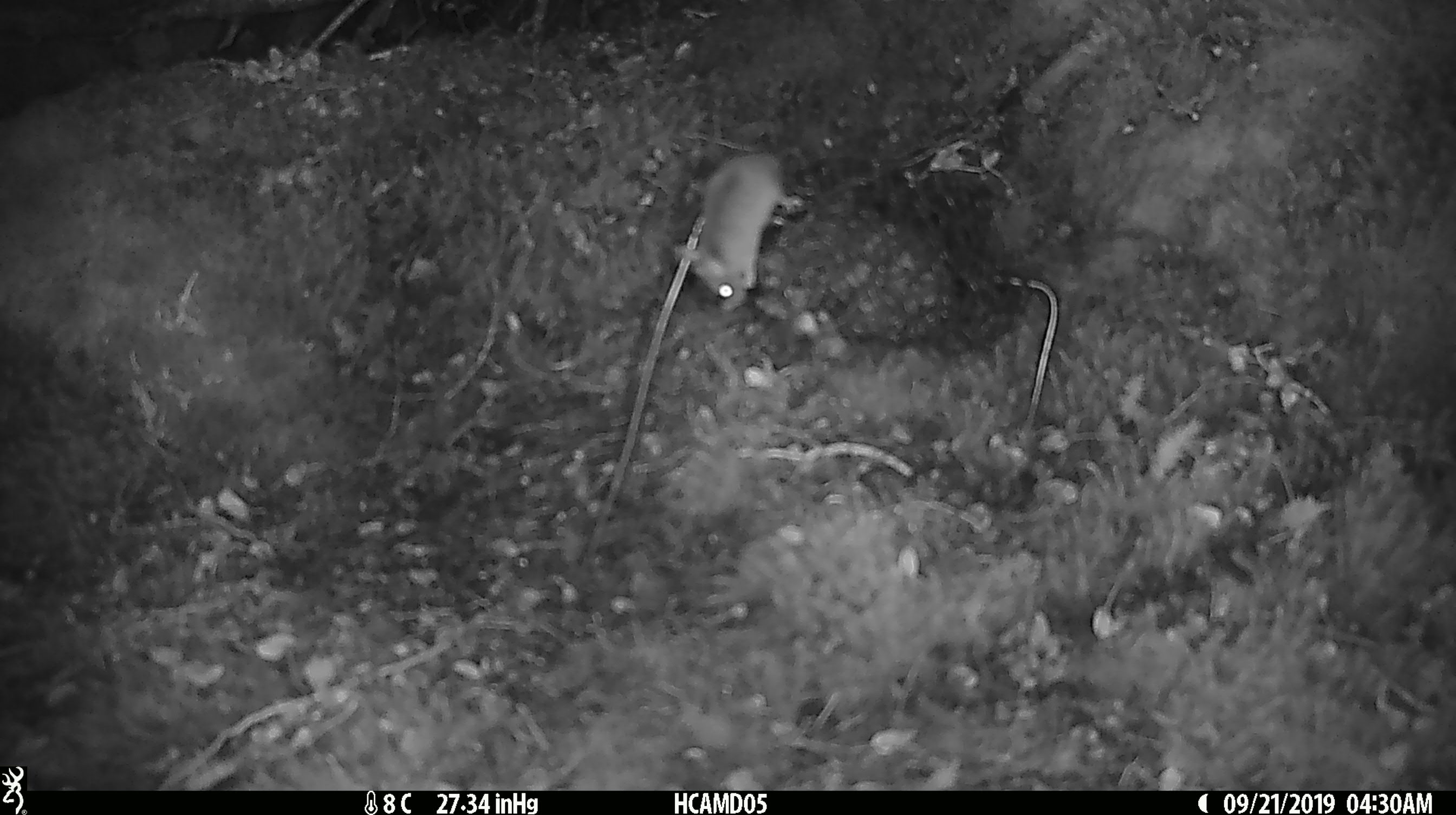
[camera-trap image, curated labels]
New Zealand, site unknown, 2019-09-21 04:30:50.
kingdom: Animalia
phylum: Chordata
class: Mammalia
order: Rodentia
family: Muridae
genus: Mus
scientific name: Mus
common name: mouse